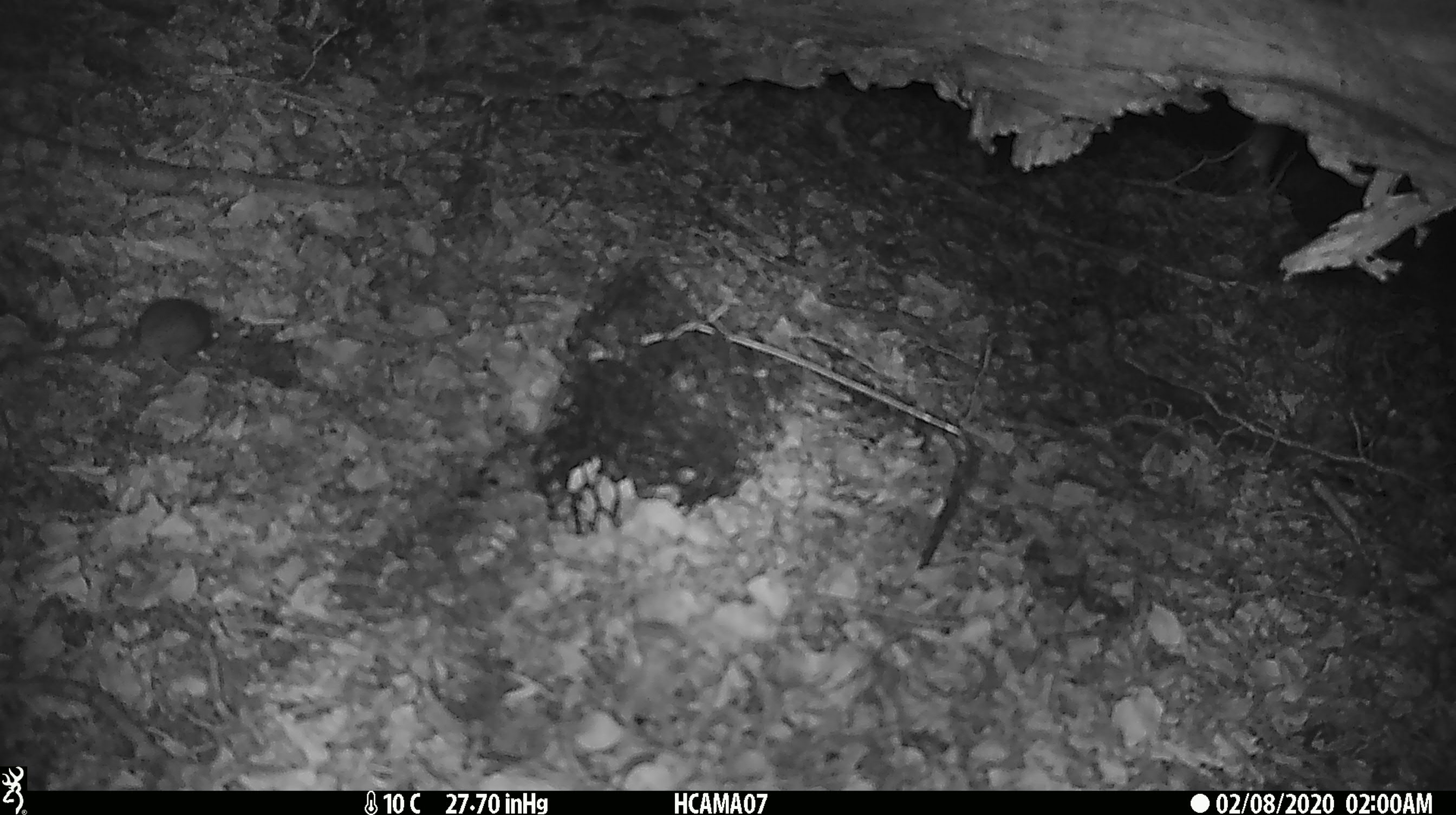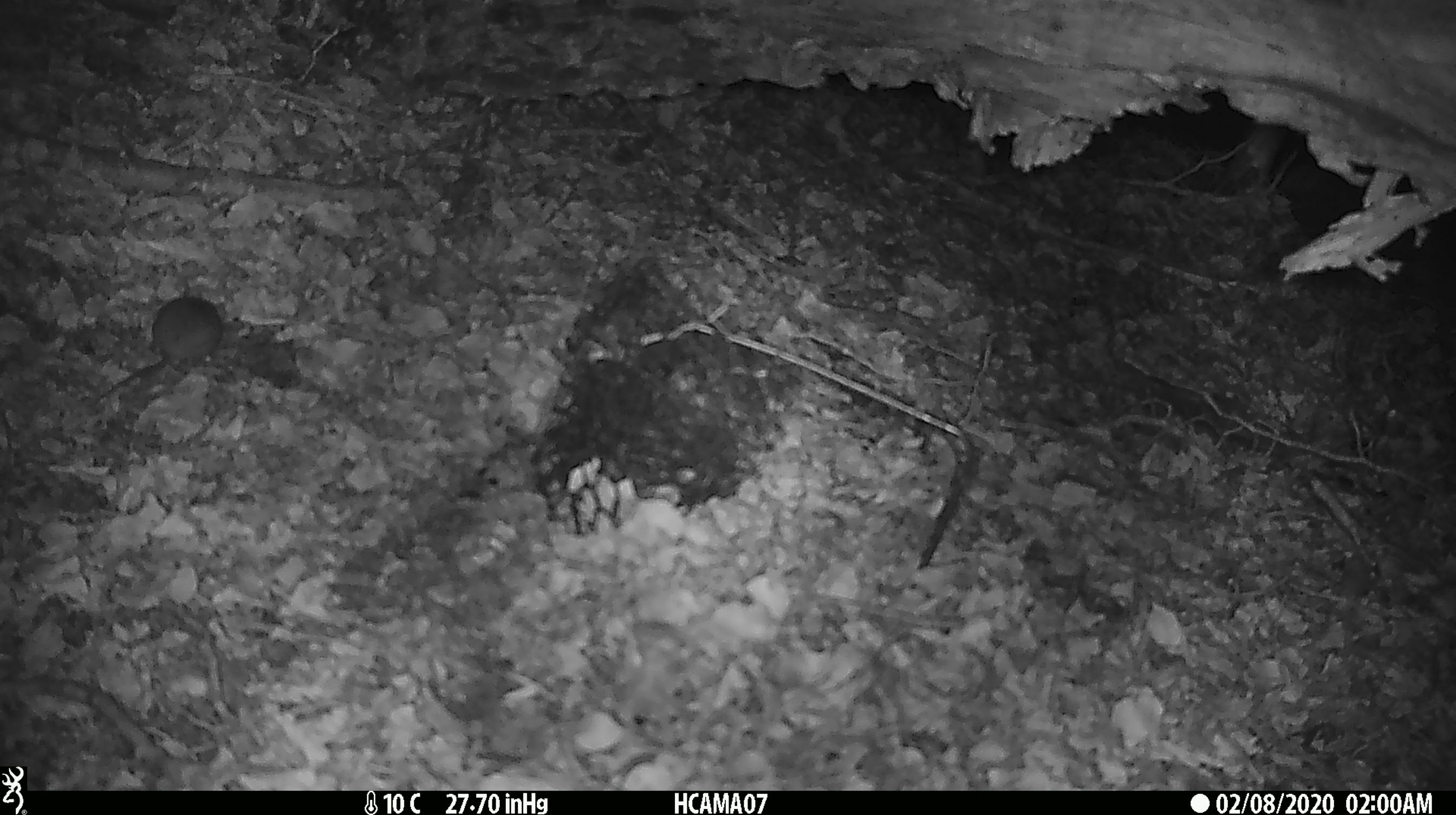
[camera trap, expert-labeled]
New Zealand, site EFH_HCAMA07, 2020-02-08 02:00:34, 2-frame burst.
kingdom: Animalia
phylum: Chordata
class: Mammalia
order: Rodentia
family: Muridae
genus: Mus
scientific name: Mus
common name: mouse